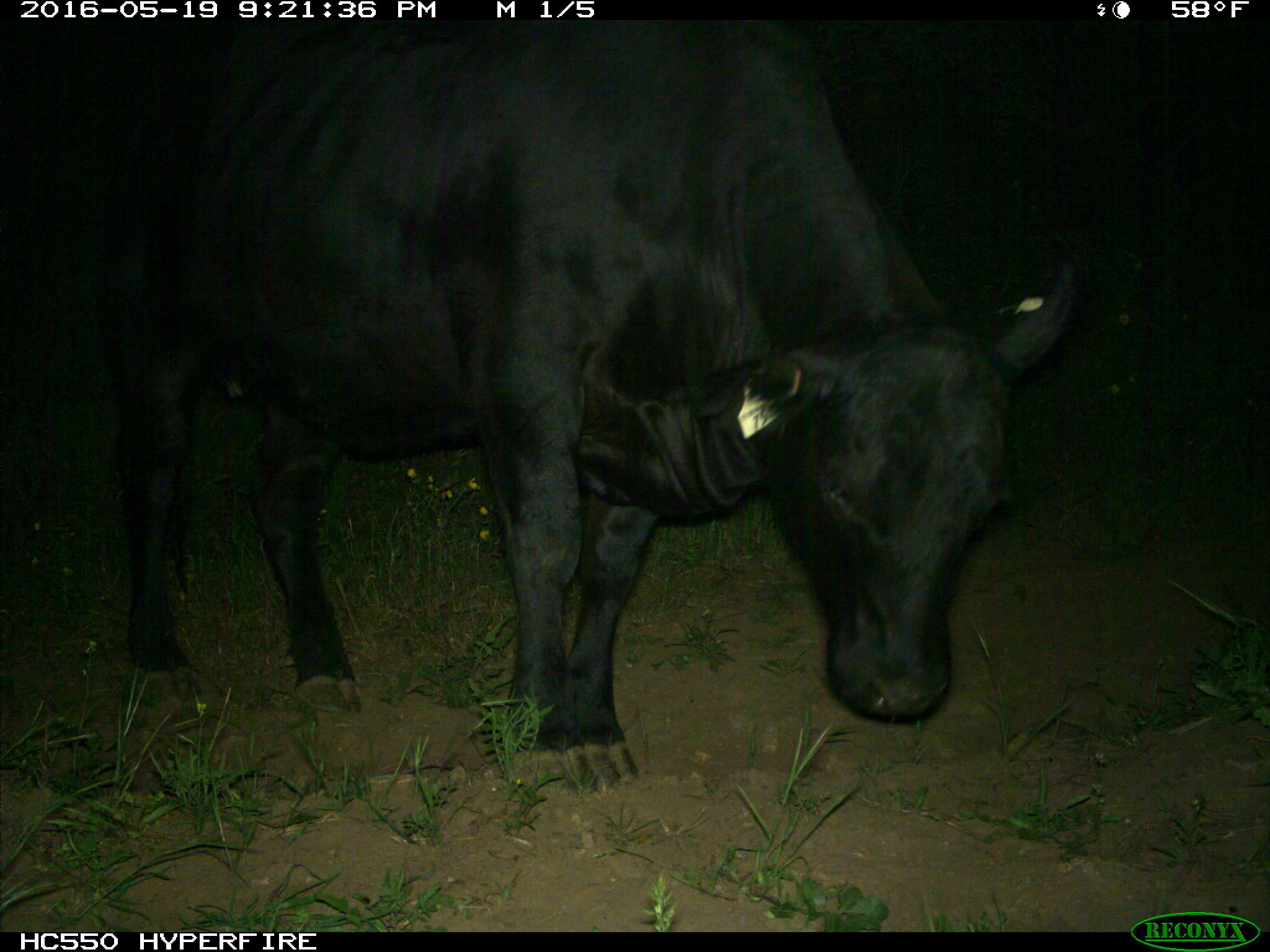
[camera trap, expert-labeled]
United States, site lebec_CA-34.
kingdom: Animalia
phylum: Chordata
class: Mammalia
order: Artiodactyla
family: Bovidae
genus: Bos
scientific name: Bos taurus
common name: domestic cow